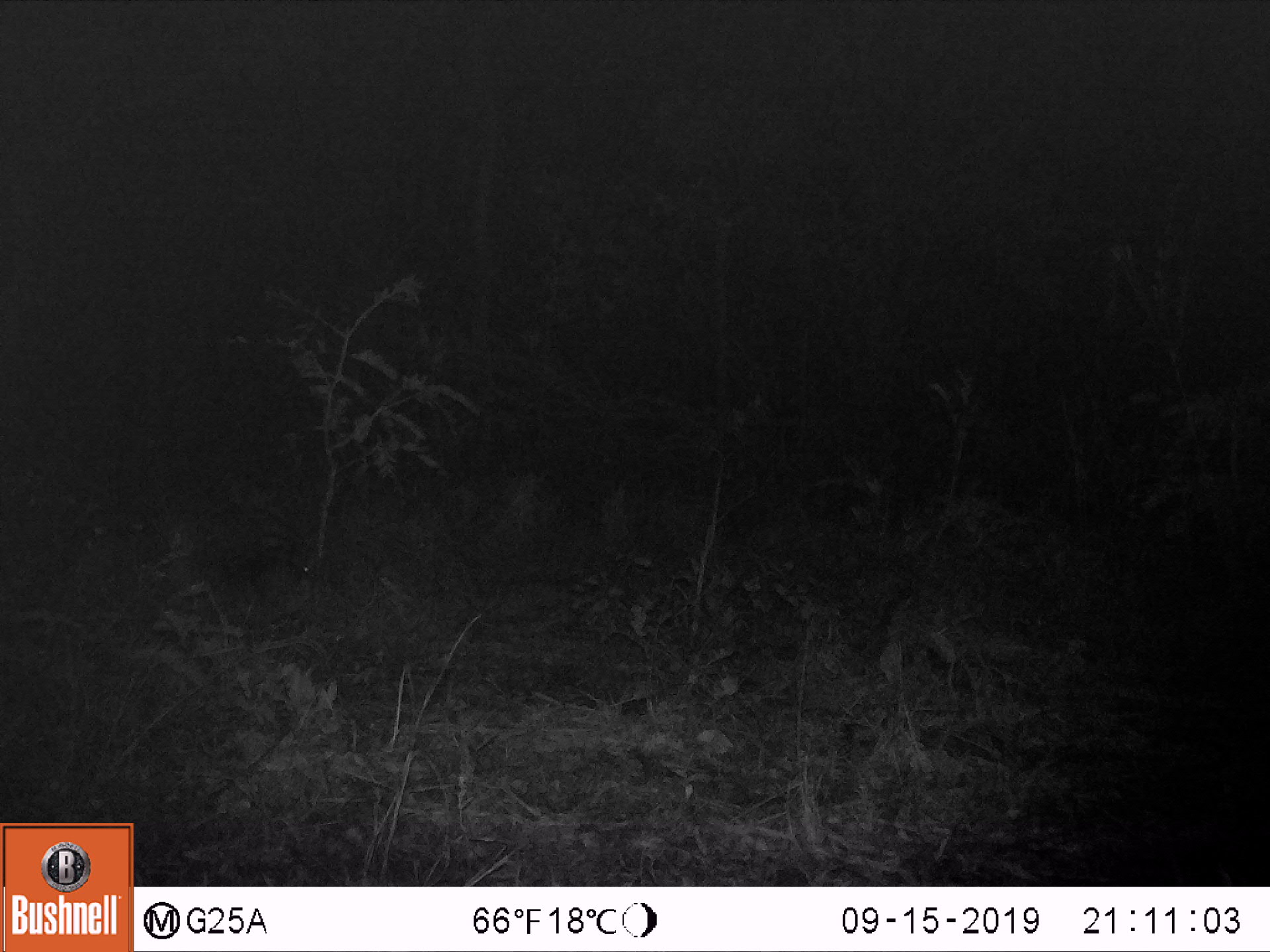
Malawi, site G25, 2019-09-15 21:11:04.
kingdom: Animalia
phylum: Chordata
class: Mammalia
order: Carnivora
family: Viverridae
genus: Civettictis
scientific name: Civettictis civetta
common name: african civet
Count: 1.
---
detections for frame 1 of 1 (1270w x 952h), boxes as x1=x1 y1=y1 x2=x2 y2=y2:
african civet: x1=132 y1=497 x2=319 y2=590